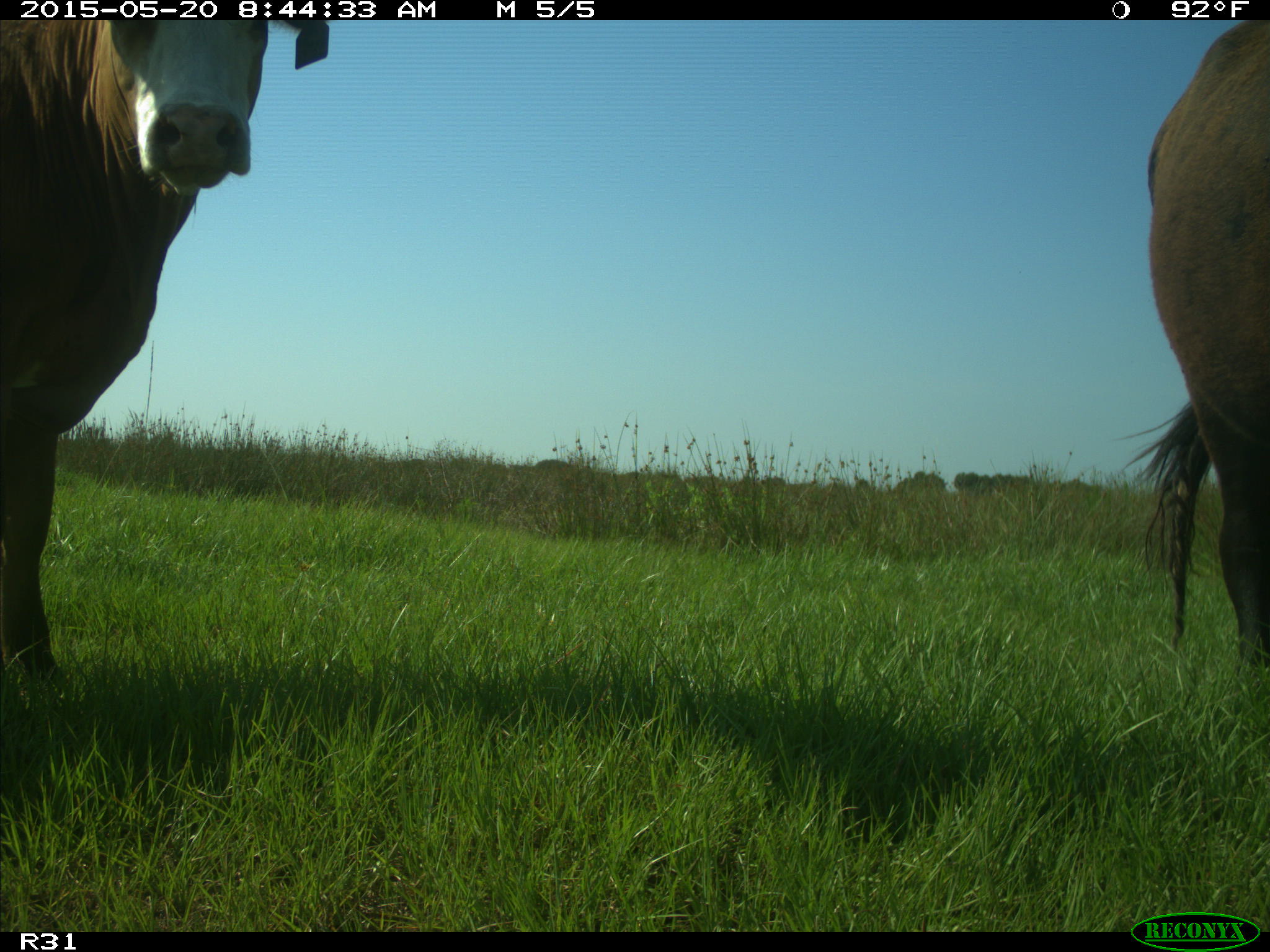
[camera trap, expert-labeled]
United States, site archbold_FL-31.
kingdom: Animalia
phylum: Chordata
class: Mammalia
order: Artiodactyla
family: Bovidae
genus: Bos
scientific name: Bos taurus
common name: domestic cow